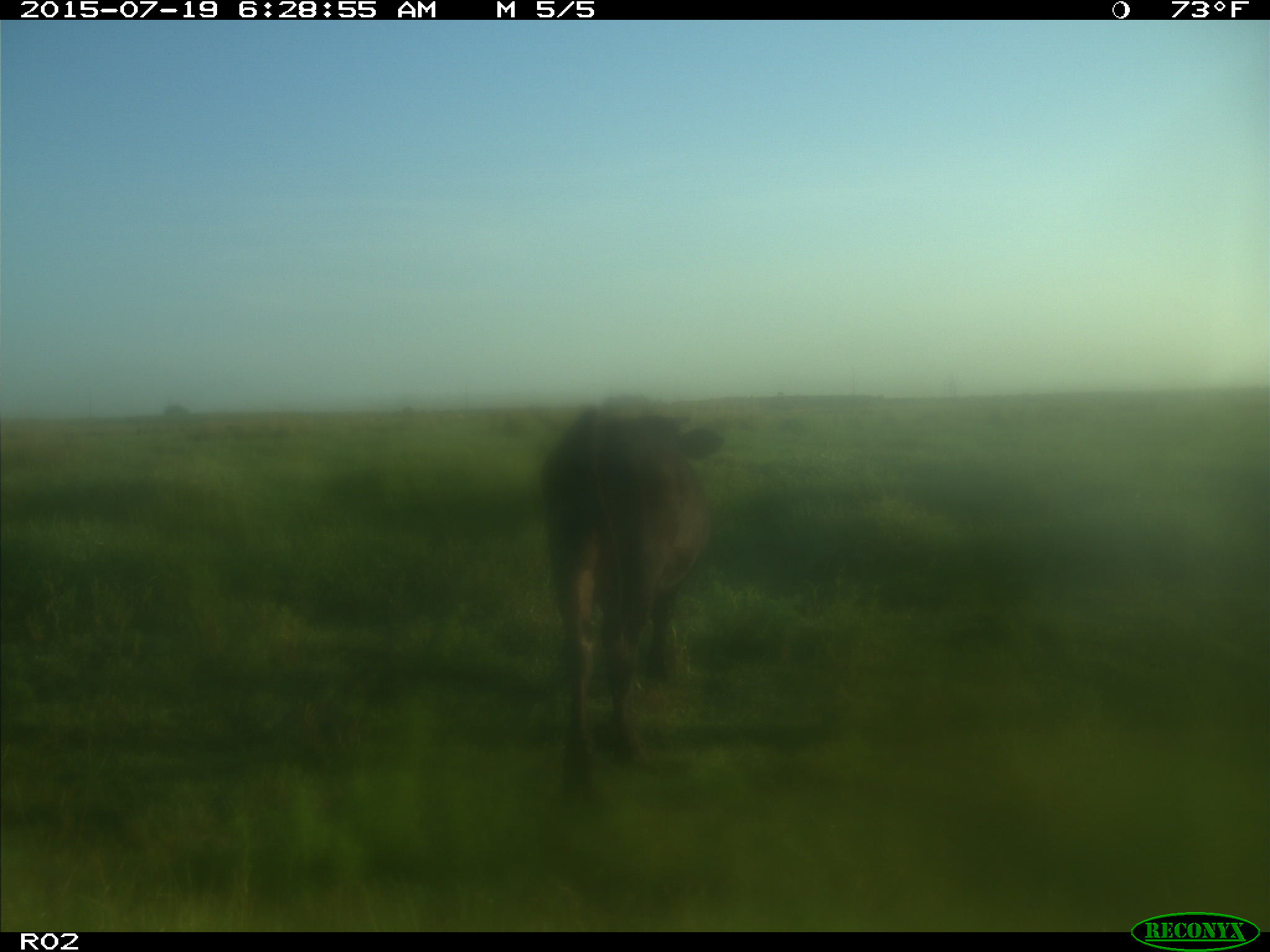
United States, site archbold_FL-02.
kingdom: Animalia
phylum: Chordata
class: Mammalia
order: Artiodactyla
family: Bovidae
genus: Bos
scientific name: Bos taurus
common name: domestic cow